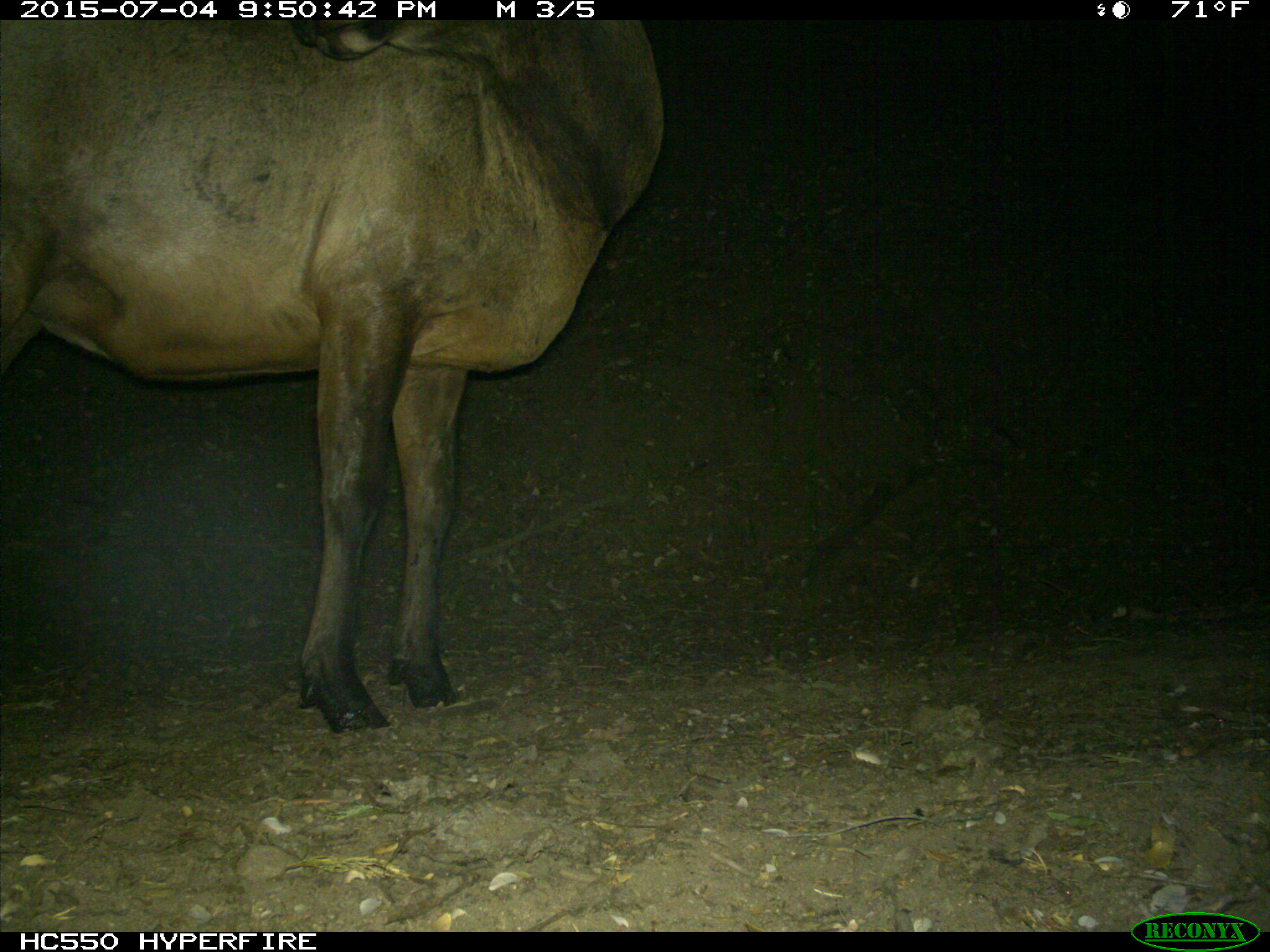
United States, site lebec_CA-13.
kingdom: Animalia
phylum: Chordata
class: Mammalia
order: Artiodactyla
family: Cervidae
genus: Cervus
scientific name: Cervus canadensis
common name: elk